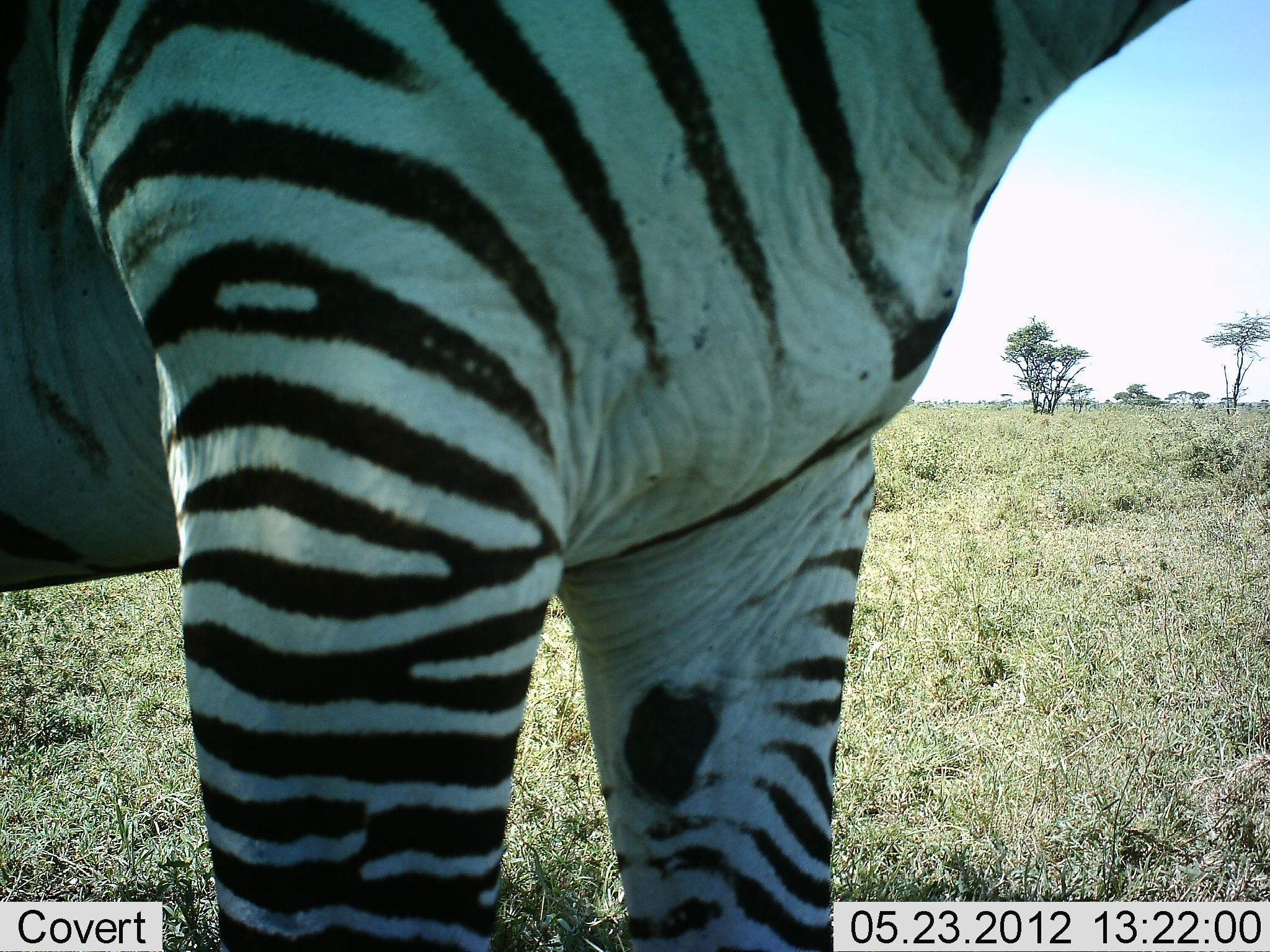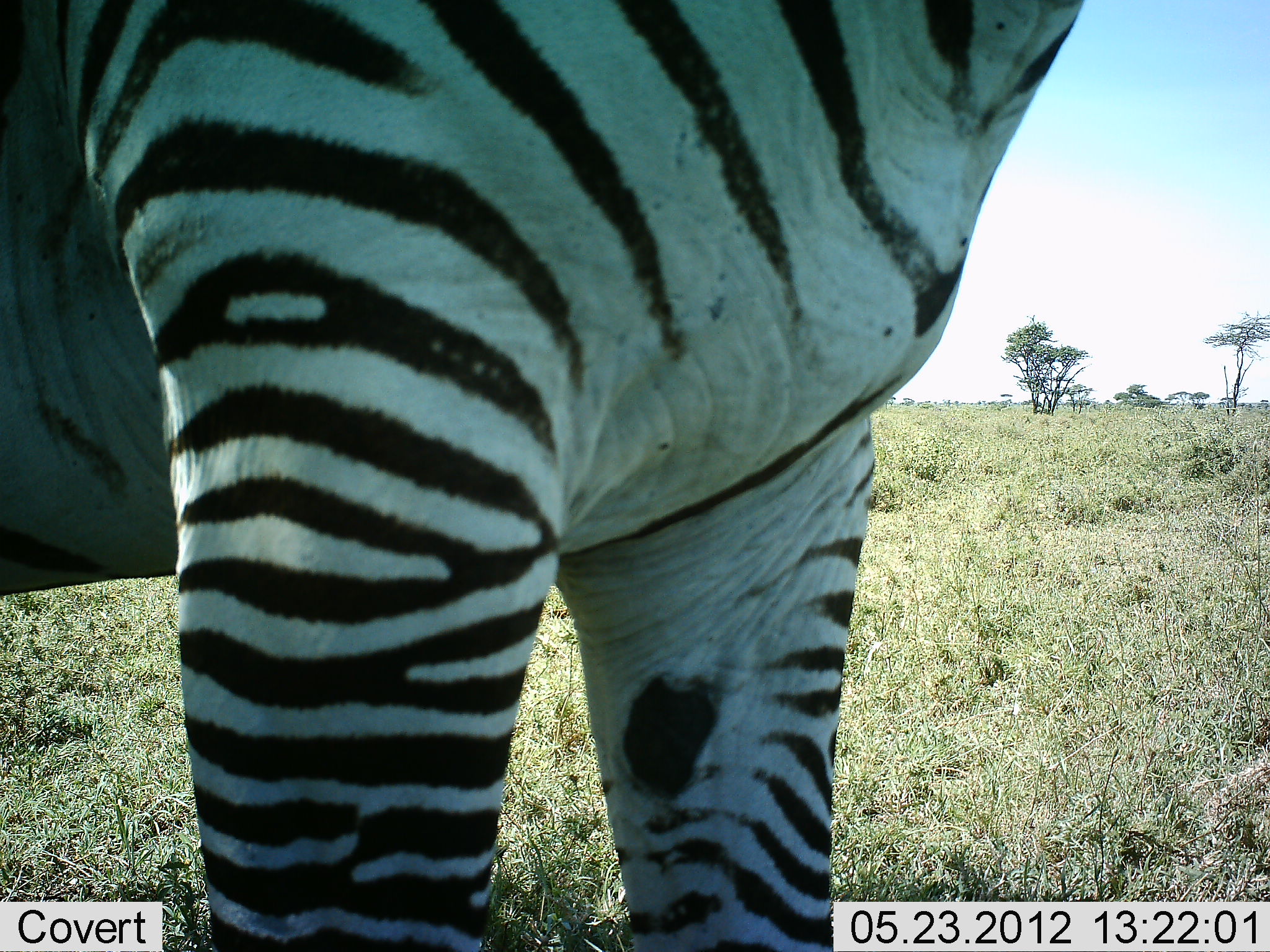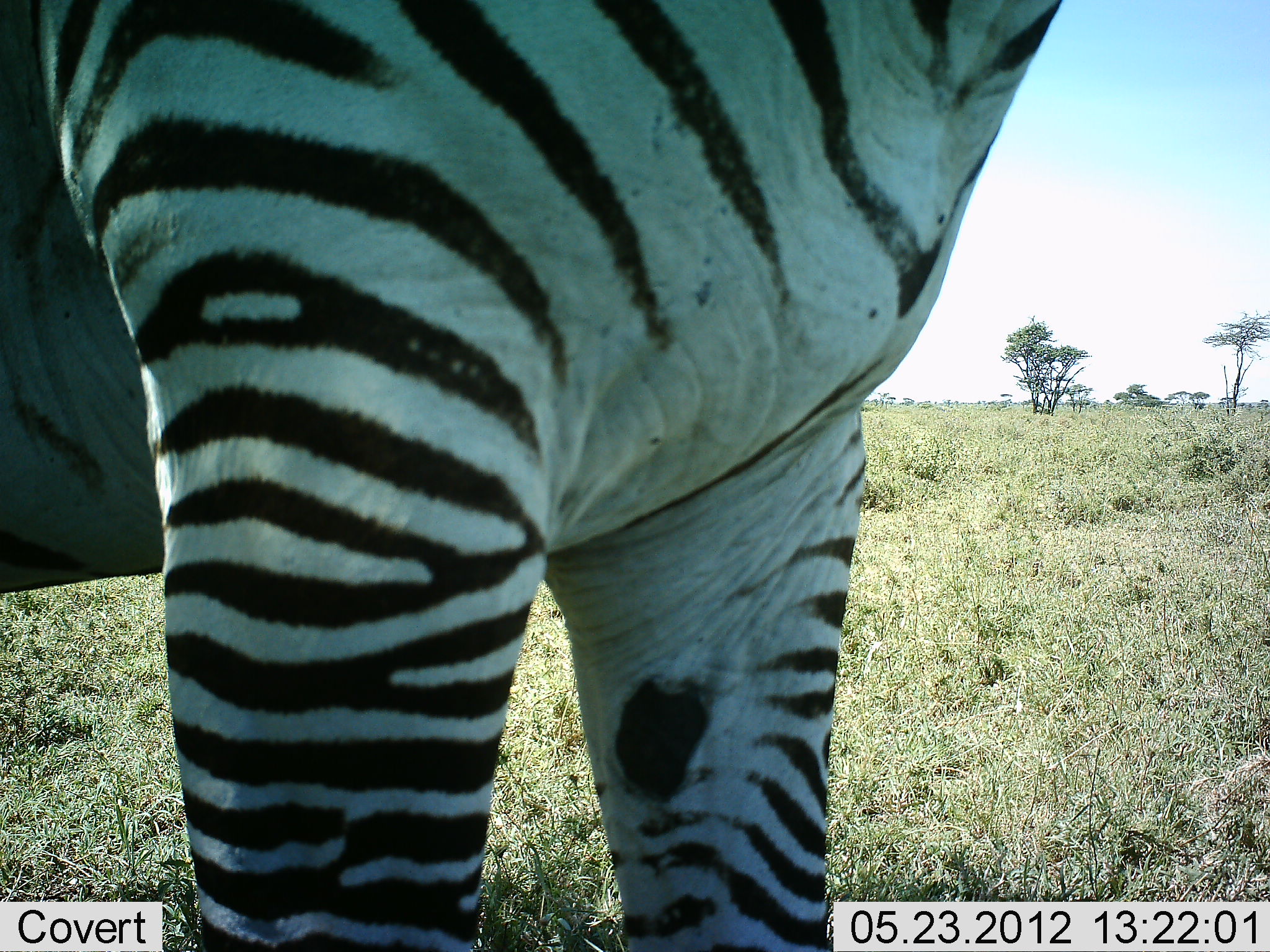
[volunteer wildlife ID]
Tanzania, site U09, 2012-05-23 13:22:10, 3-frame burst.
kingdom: Animalia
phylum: Chordata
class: Mammalia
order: Perissodactyla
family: Equidae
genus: Equus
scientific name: Equus quagga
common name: plains zebra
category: zebra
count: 1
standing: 90%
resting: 0%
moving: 10%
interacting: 0%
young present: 0%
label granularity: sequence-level